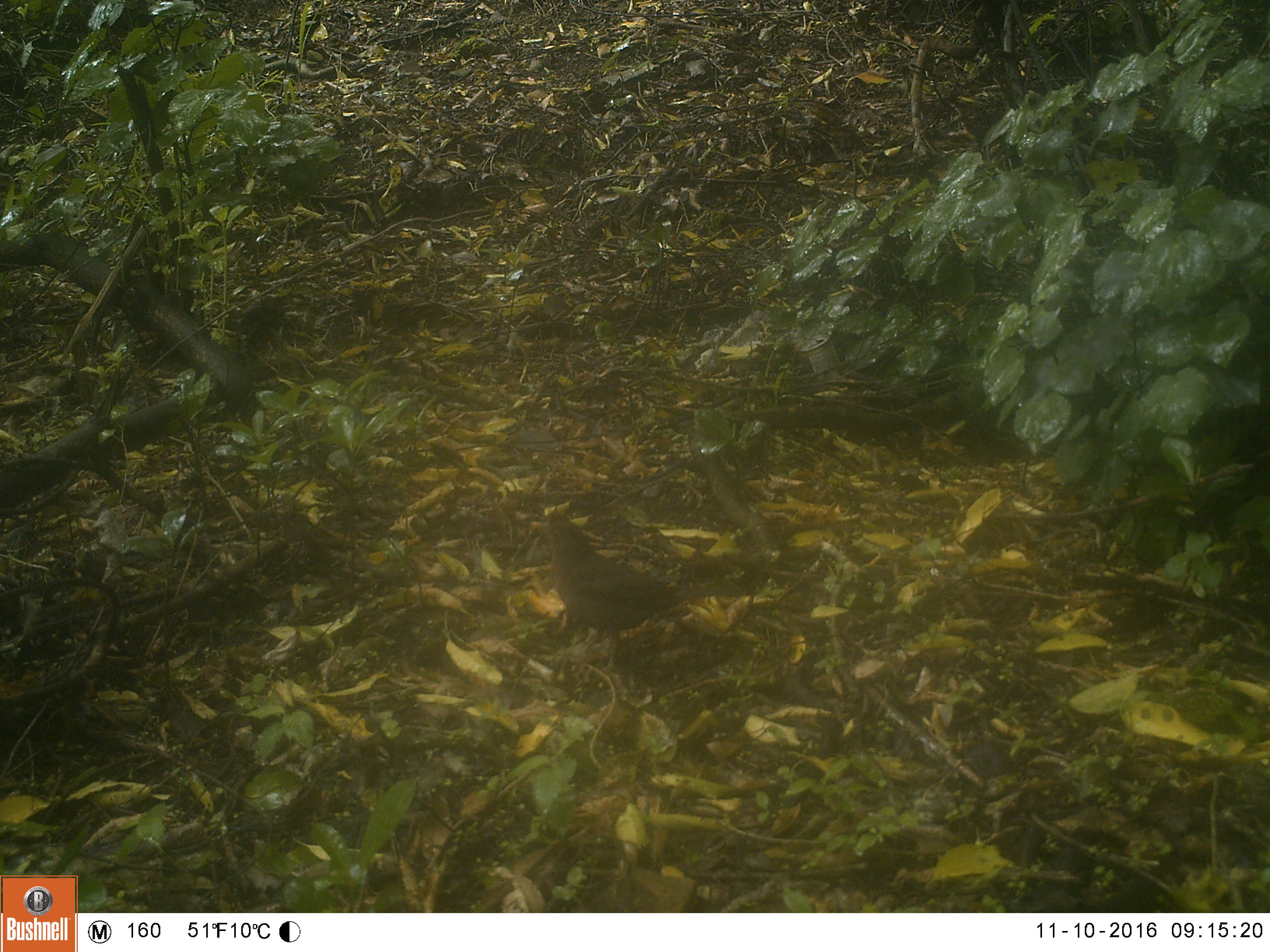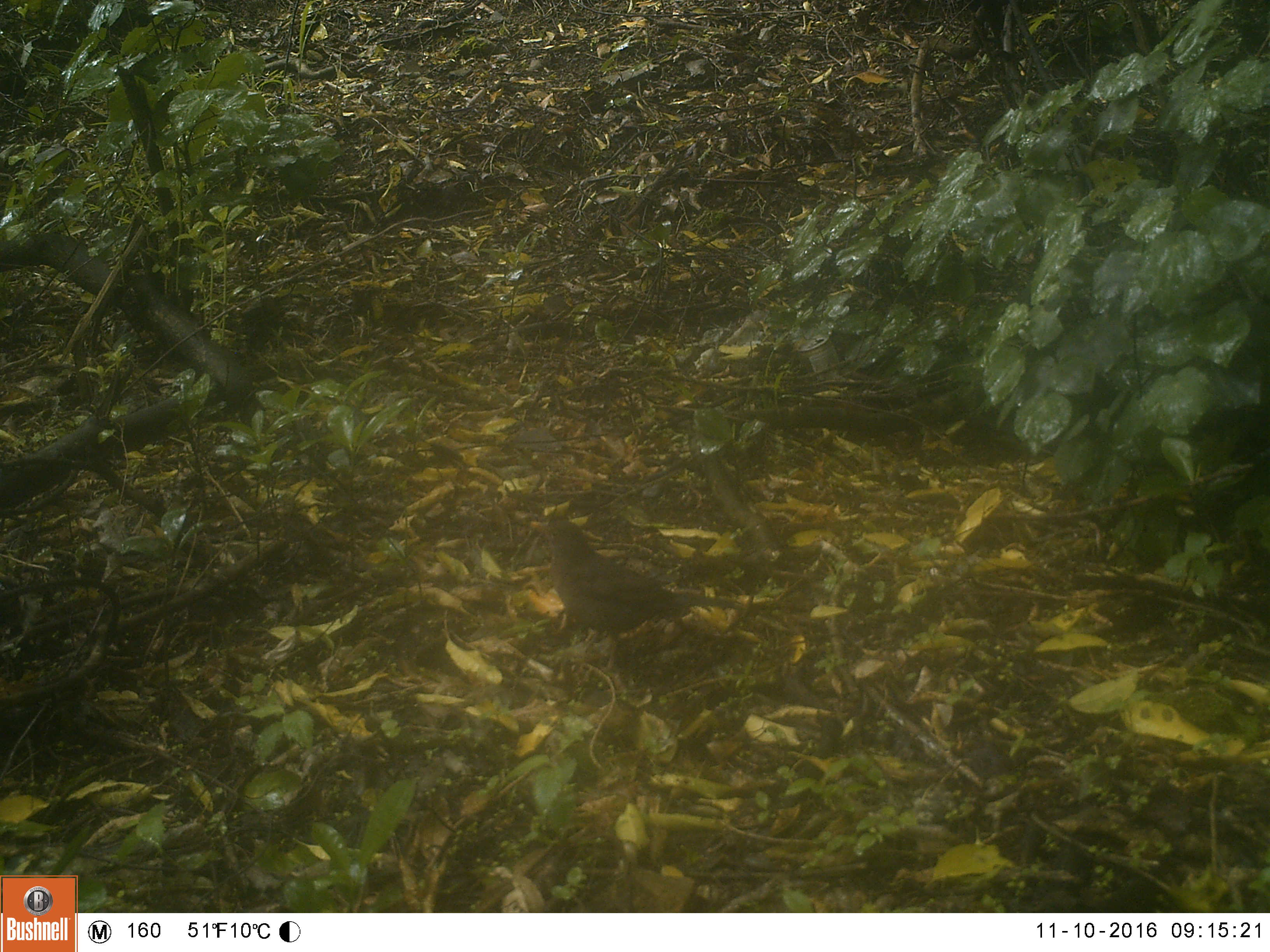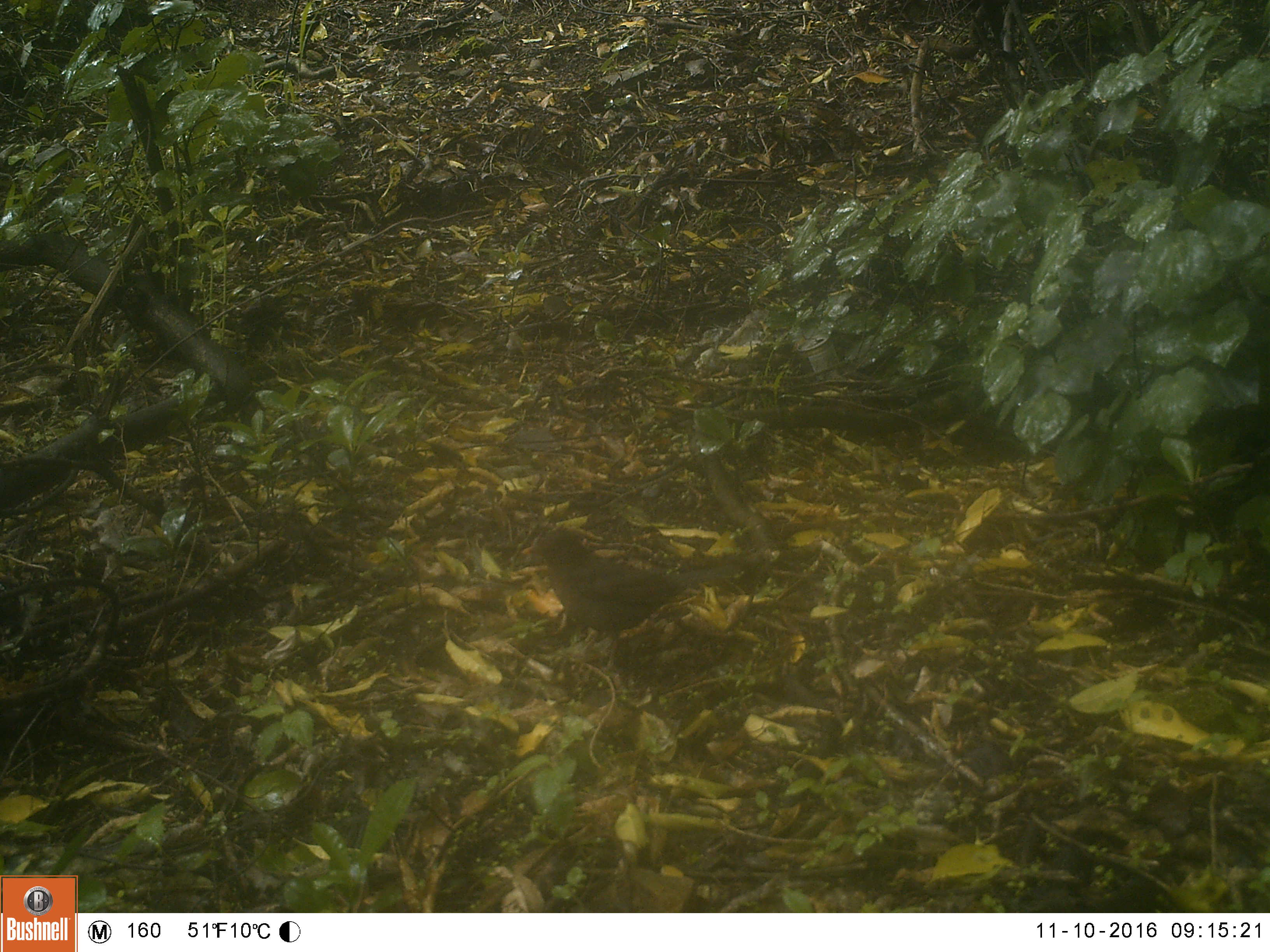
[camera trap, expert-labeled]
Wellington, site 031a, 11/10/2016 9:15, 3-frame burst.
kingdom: Animalia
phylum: Chordata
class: Aves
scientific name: Aves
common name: bird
Bird (Aves).